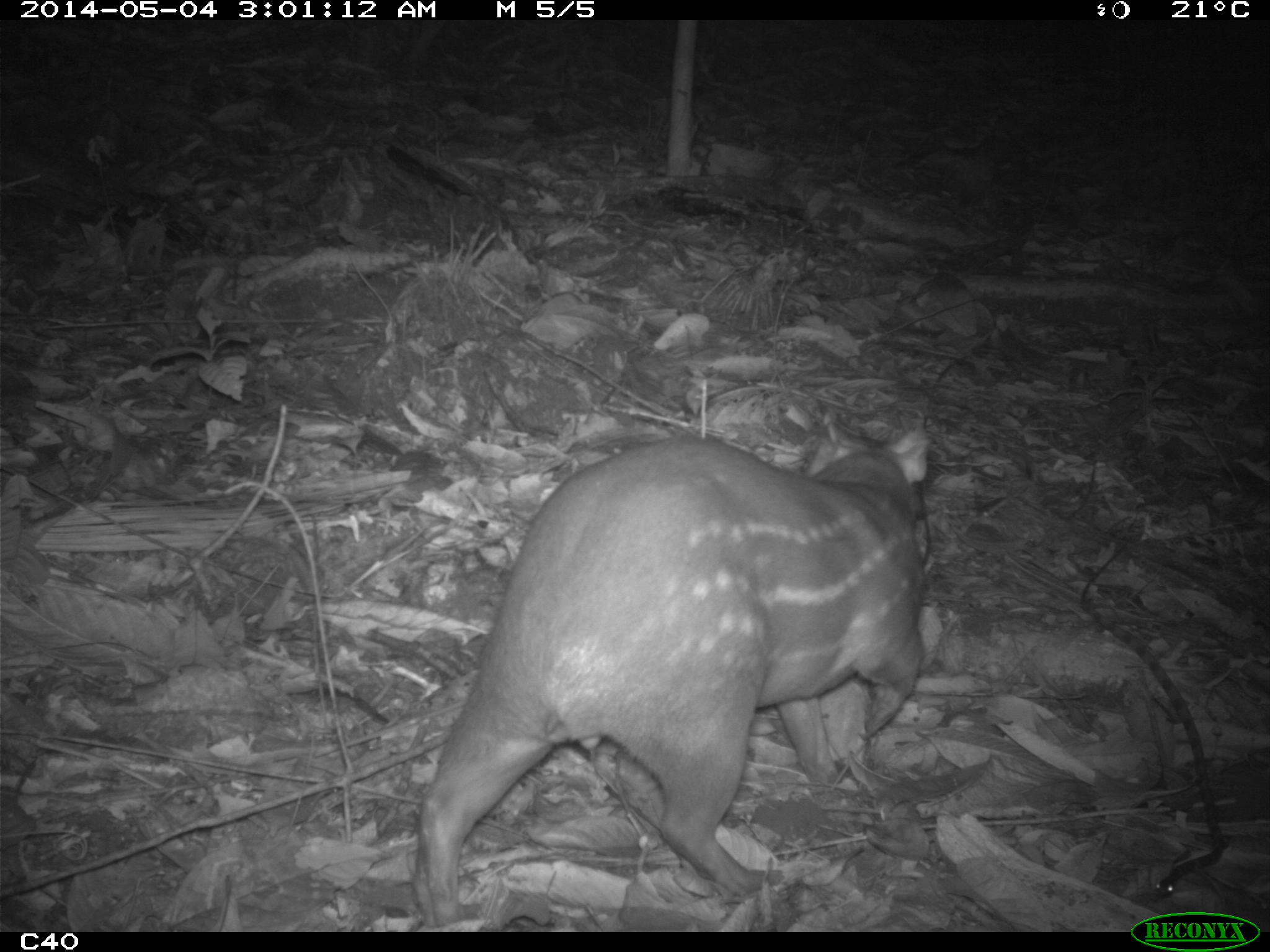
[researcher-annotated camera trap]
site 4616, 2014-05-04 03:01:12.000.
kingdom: Animalia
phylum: Chordata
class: Mammalia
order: Rodentia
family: Cuniculidae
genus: Cuniculus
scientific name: Cuniculus paca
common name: spotted paca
Cuniculus paca (spotted paca), count 1, age adult.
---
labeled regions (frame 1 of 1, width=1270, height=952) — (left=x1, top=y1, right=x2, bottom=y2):
cuniculus paca: (left=406, top=403, right=934, bottom=928)